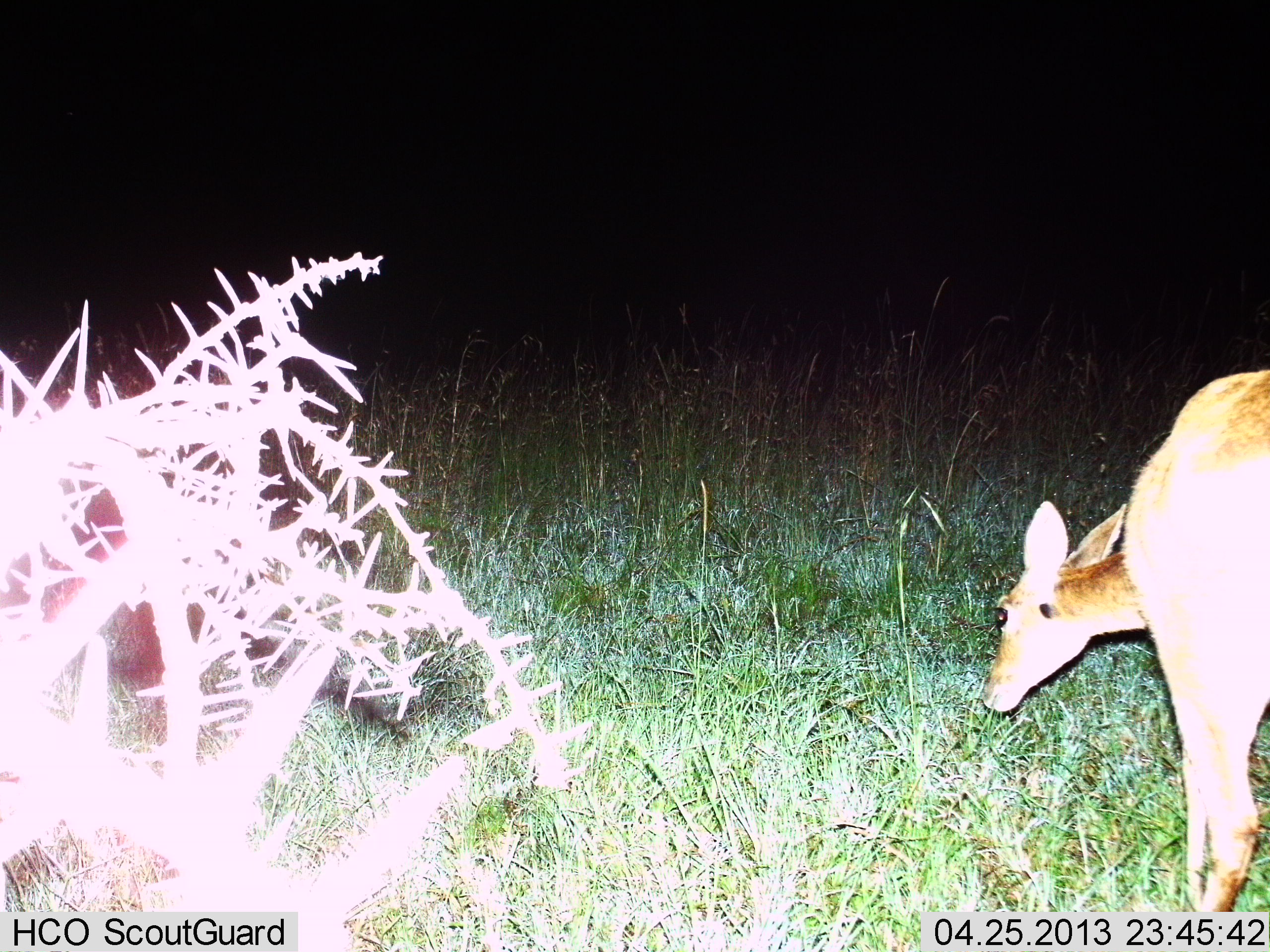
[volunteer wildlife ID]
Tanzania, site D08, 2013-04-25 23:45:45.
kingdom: Animalia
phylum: Chordata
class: Mammalia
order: Artiodactyla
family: Bovidae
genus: Redunca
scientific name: Redunca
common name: reedbuck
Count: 1.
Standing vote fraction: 57%.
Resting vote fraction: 0%.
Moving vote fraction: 0%.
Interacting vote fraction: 0%.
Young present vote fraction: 0%.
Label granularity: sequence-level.